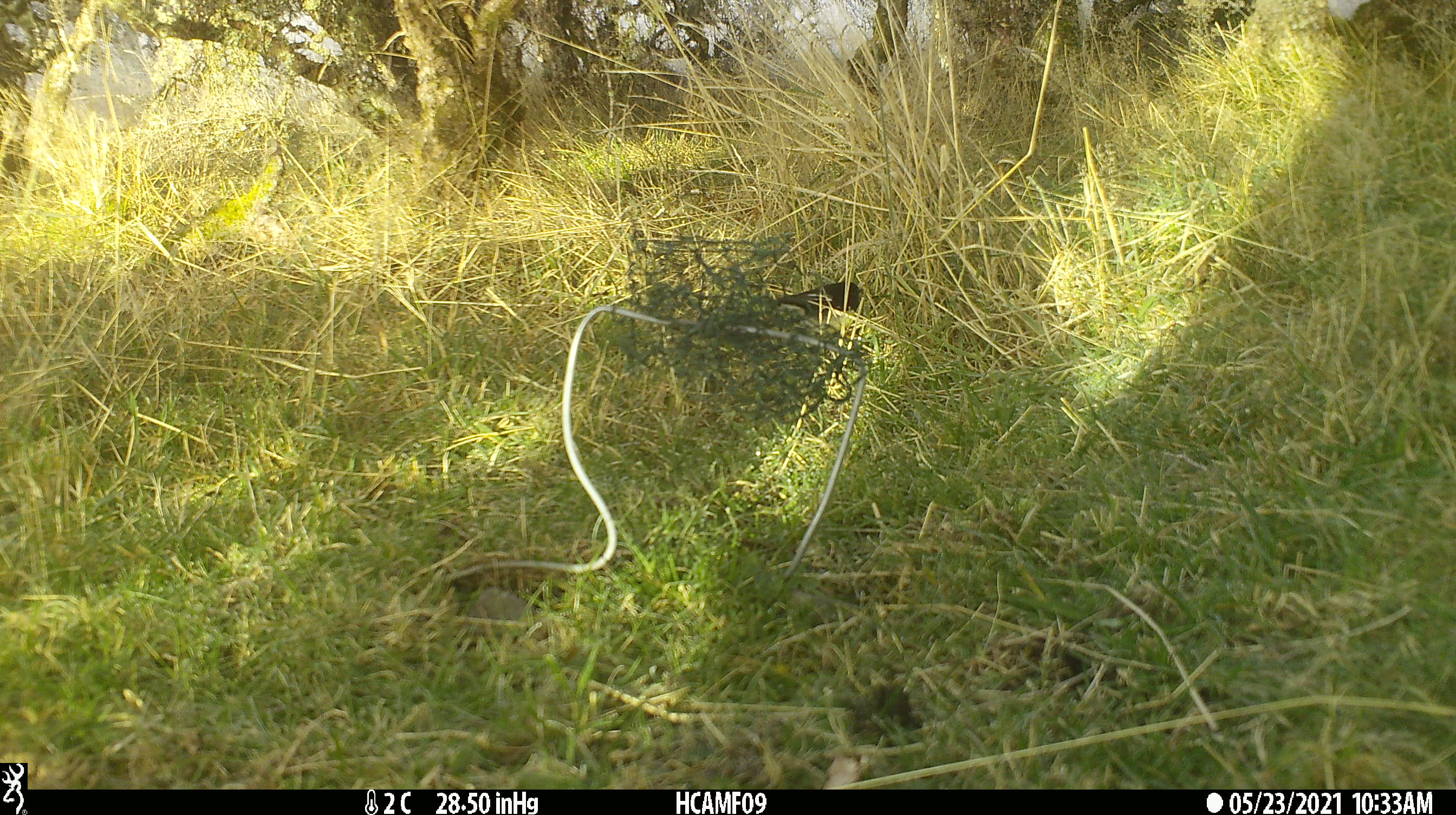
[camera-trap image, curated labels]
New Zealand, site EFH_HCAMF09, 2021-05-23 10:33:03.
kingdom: Animalia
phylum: Chordata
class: Aves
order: Passeriformes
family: Petroicidae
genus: Petroica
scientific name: Petroica macrocephala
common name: tomtit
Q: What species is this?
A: Tomtit (Petroica macrocephala).